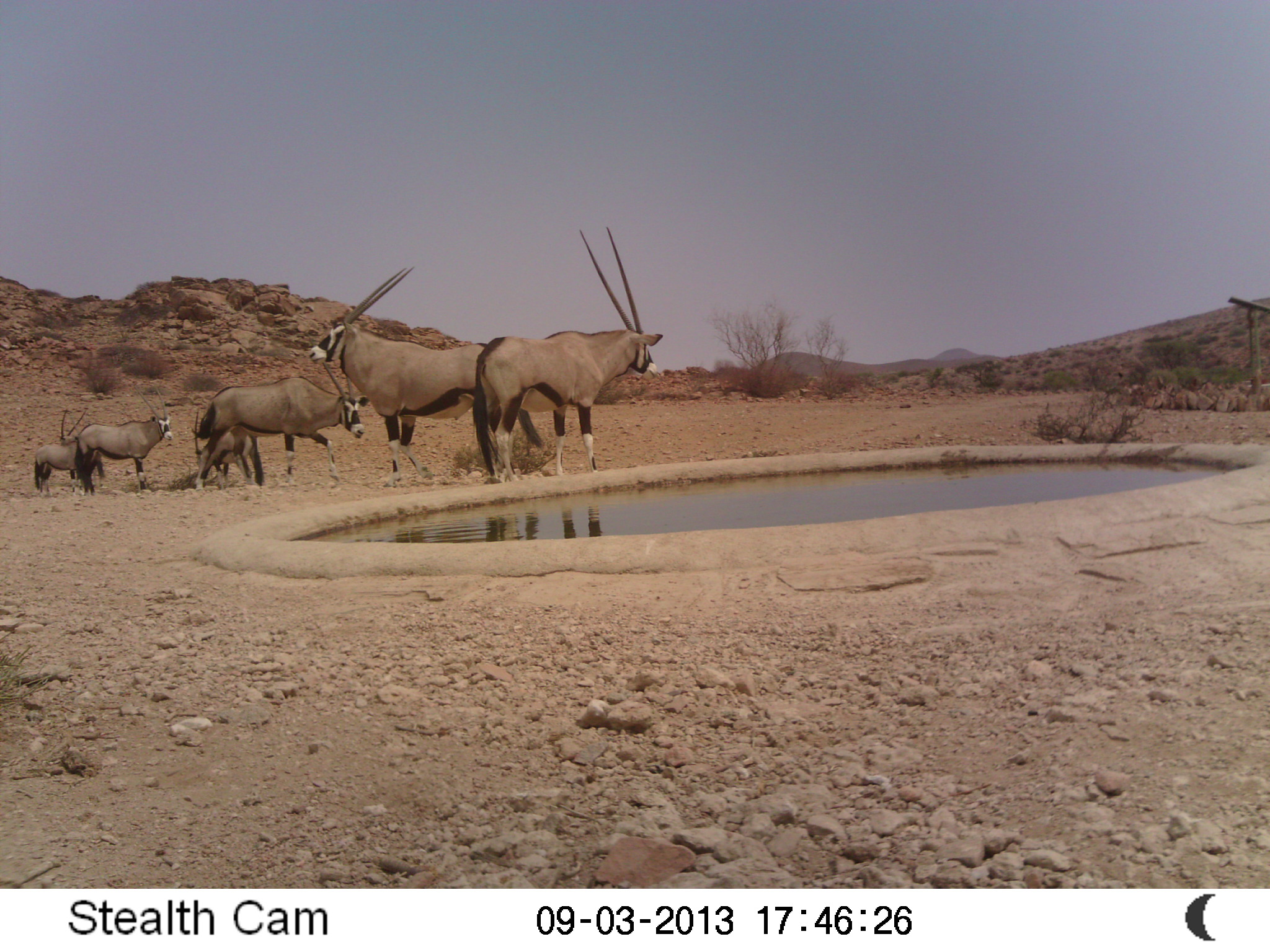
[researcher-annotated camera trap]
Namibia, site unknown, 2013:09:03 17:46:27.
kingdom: Animalia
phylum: Chordata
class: Mammalia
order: Artiodactyla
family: Bovidae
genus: Oryx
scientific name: Oryx gazella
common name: gemsbok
Oryx gazella (gemsbok).